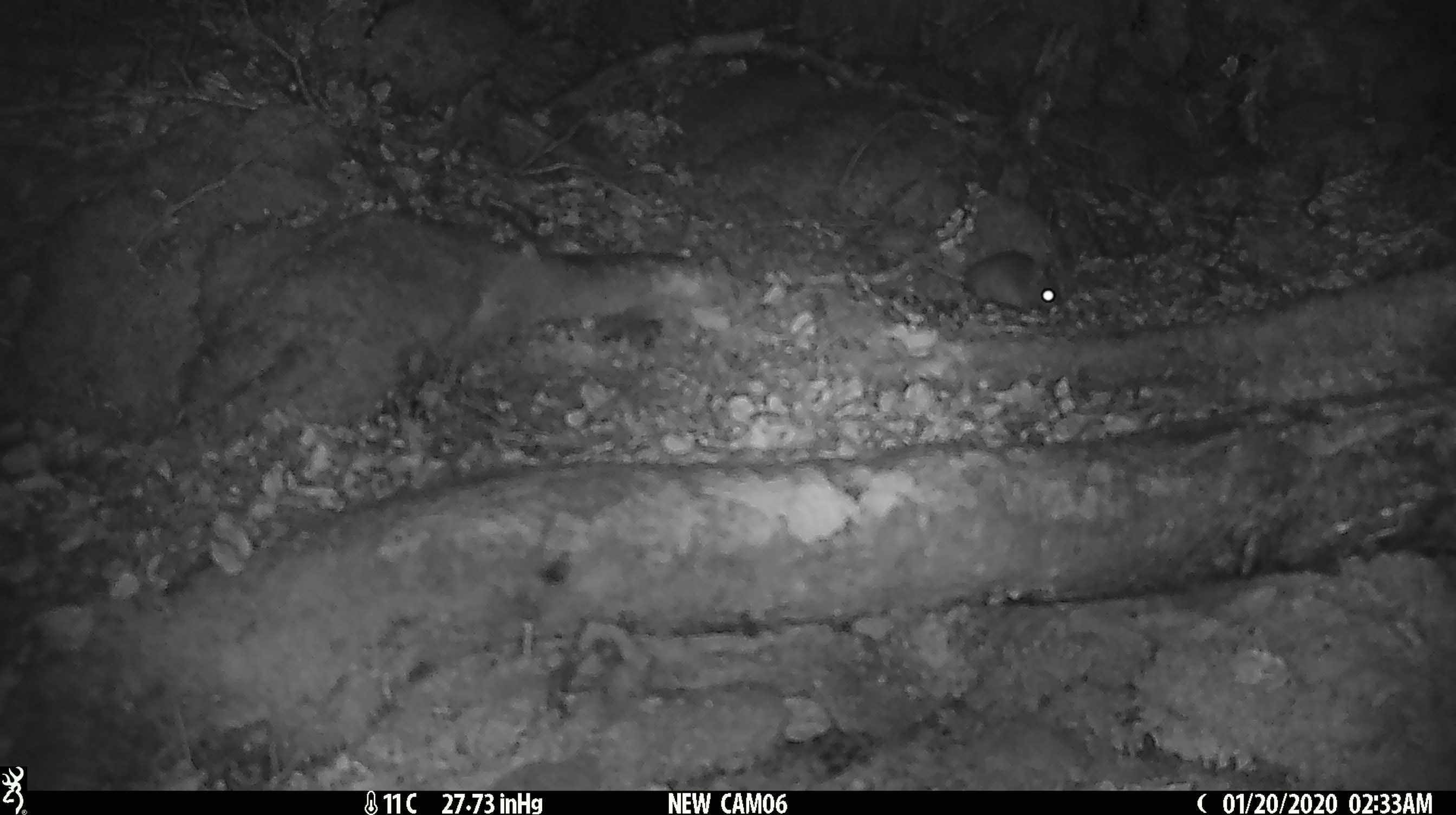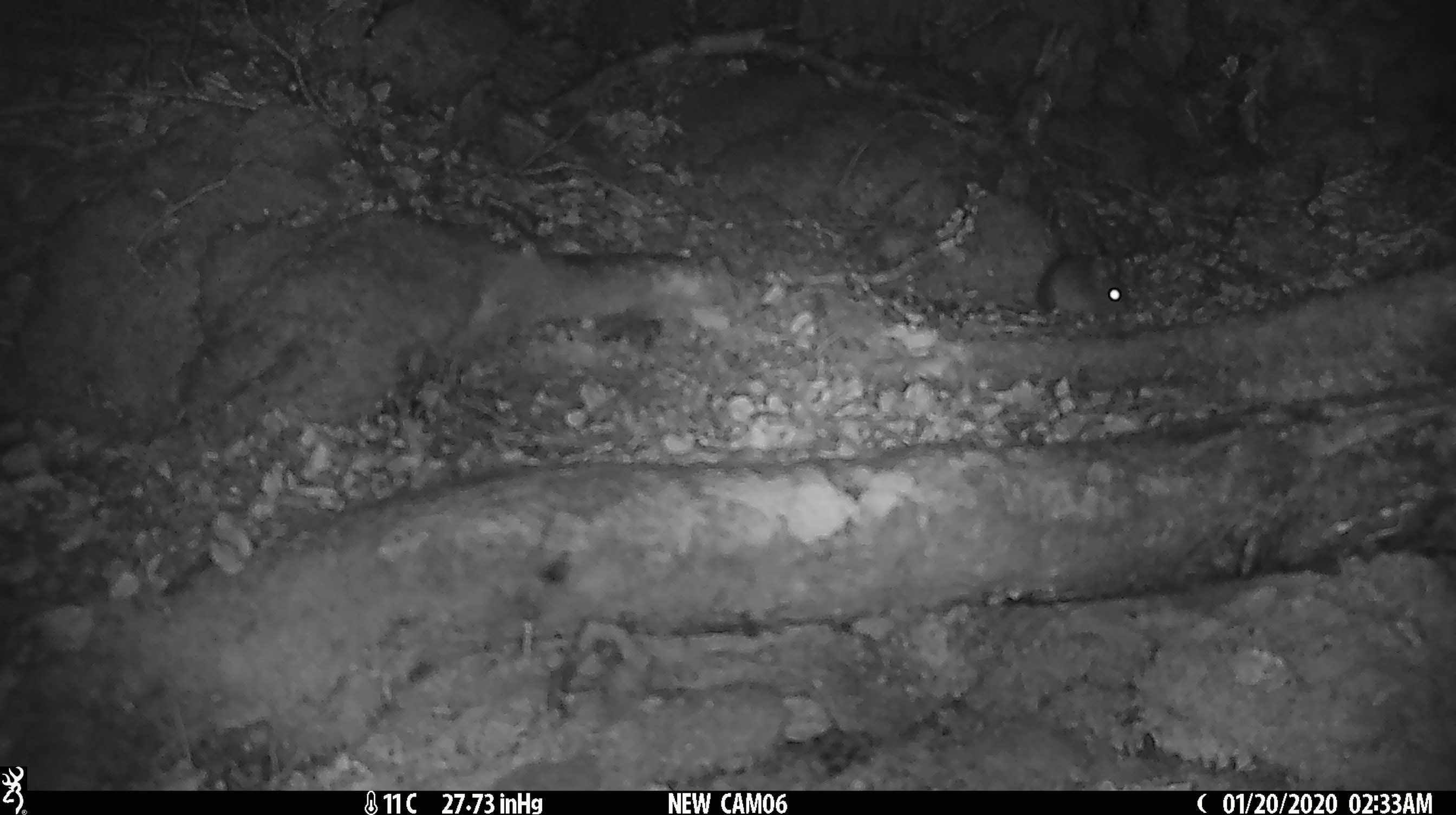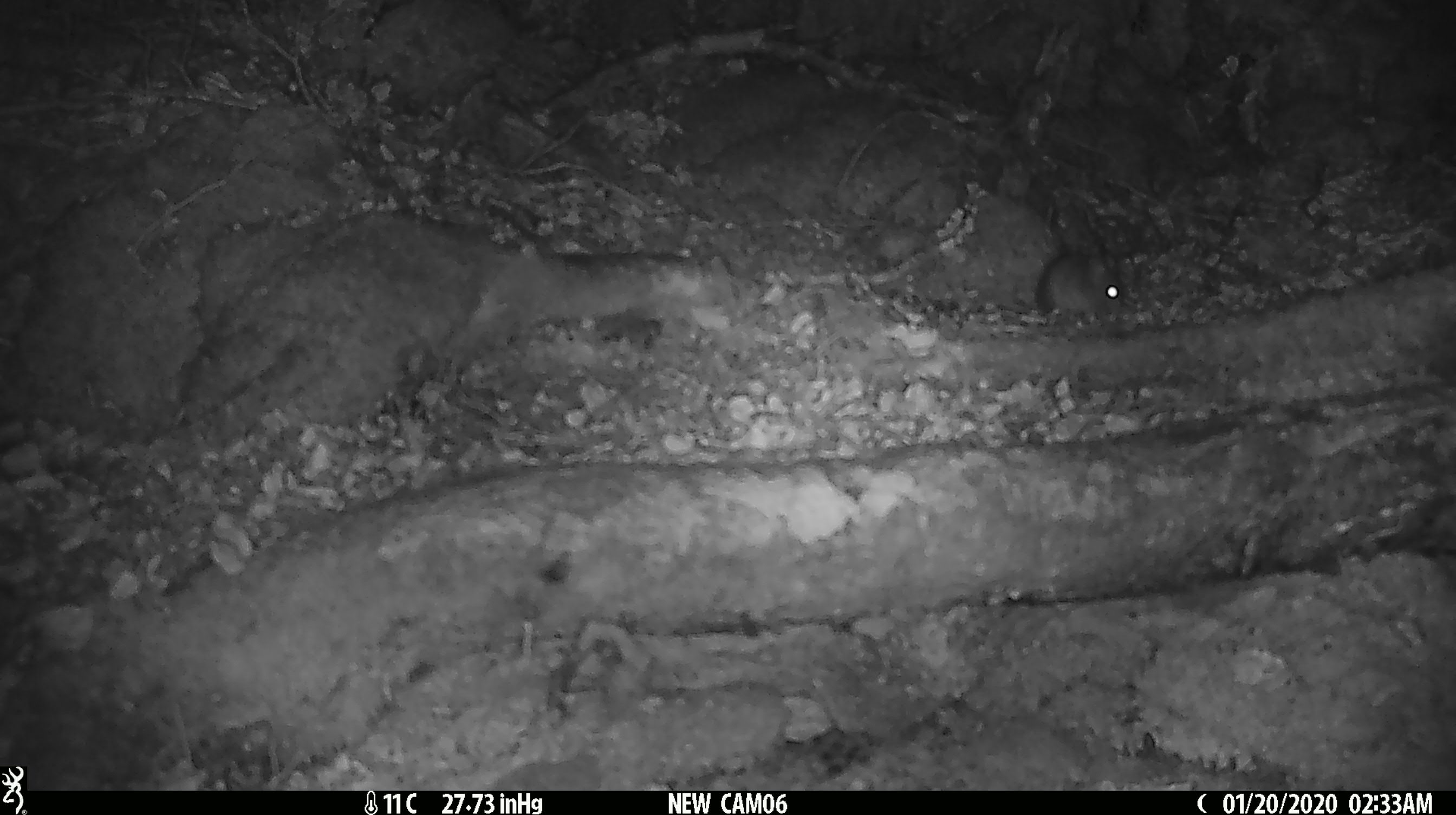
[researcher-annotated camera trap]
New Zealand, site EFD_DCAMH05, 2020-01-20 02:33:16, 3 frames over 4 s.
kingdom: Animalia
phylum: Chordata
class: Mammalia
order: Rodentia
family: Muridae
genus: Mus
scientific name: Mus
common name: mouse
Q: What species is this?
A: Mouse (Mus).